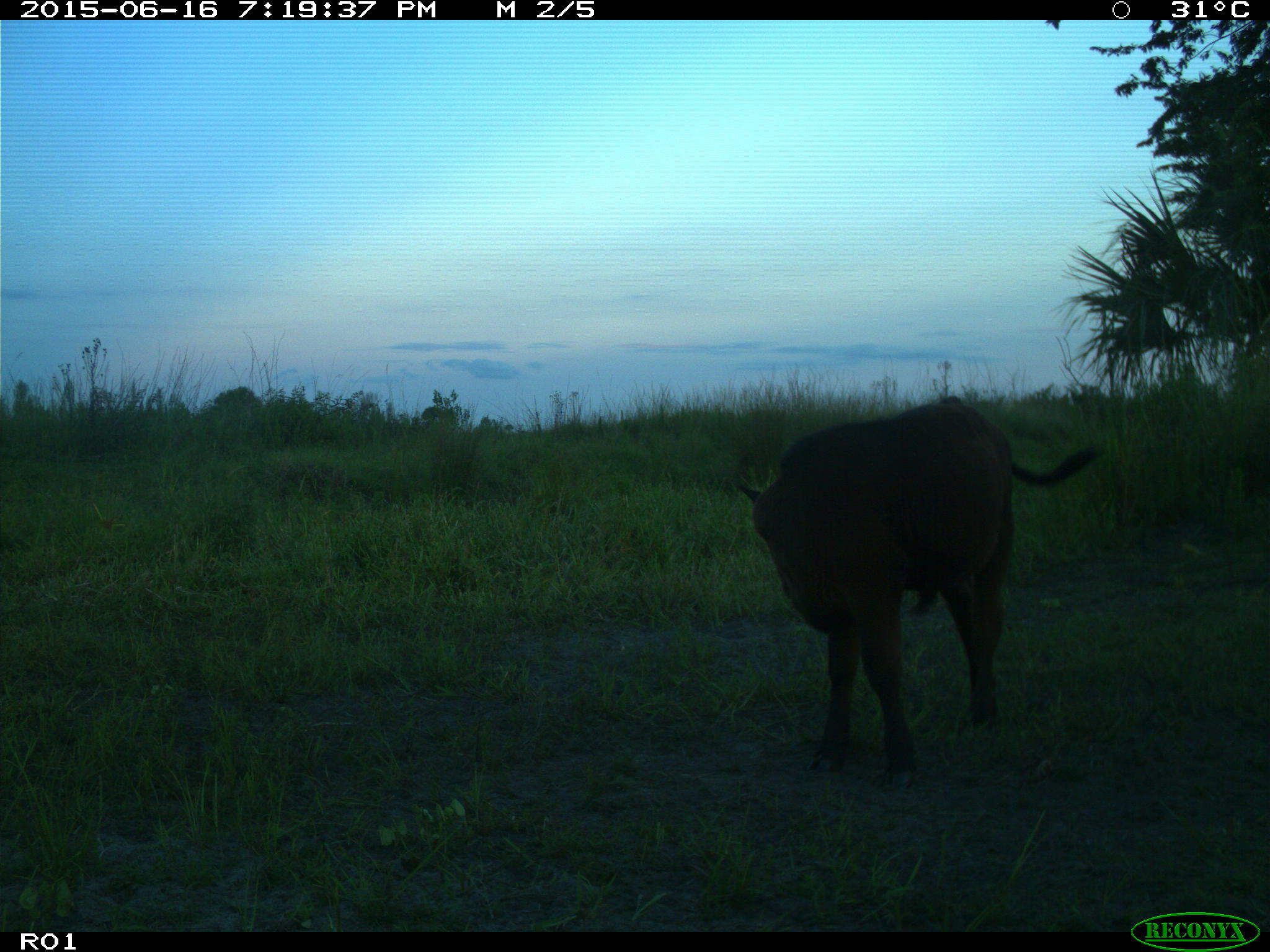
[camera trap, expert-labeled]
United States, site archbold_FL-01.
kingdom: Animalia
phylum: Chordata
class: Mammalia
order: Artiodactyla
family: Bovidae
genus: Bos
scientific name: Bos taurus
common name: domestic cow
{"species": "Bos taurus (domestic cow)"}